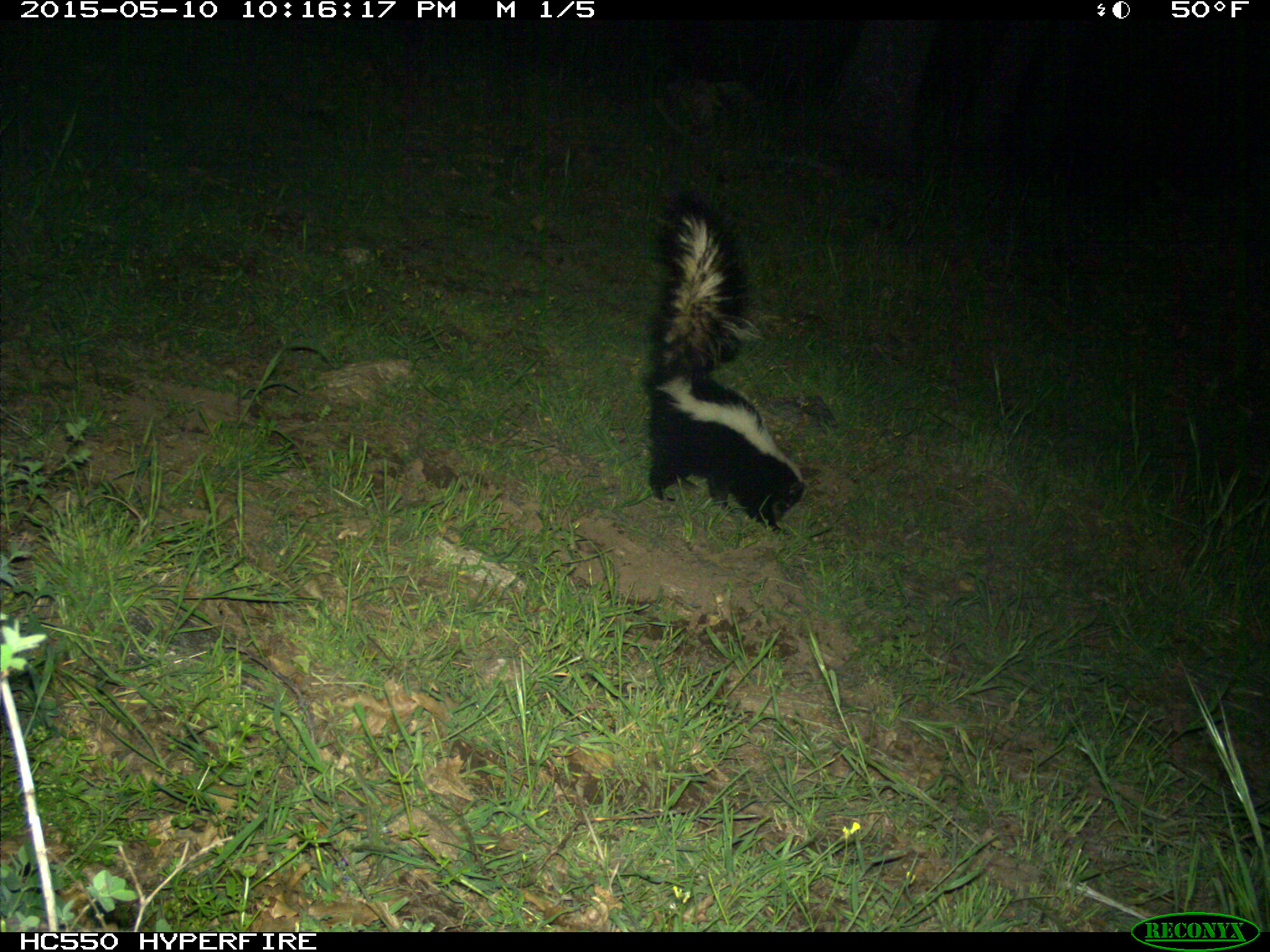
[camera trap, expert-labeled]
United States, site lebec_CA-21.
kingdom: Animalia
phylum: Chordata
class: Mammalia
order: Carnivora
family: Mephitidae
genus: Mephitis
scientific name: Mephitis mephitis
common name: striped skunk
Mephitis mephitis (striped skunk).